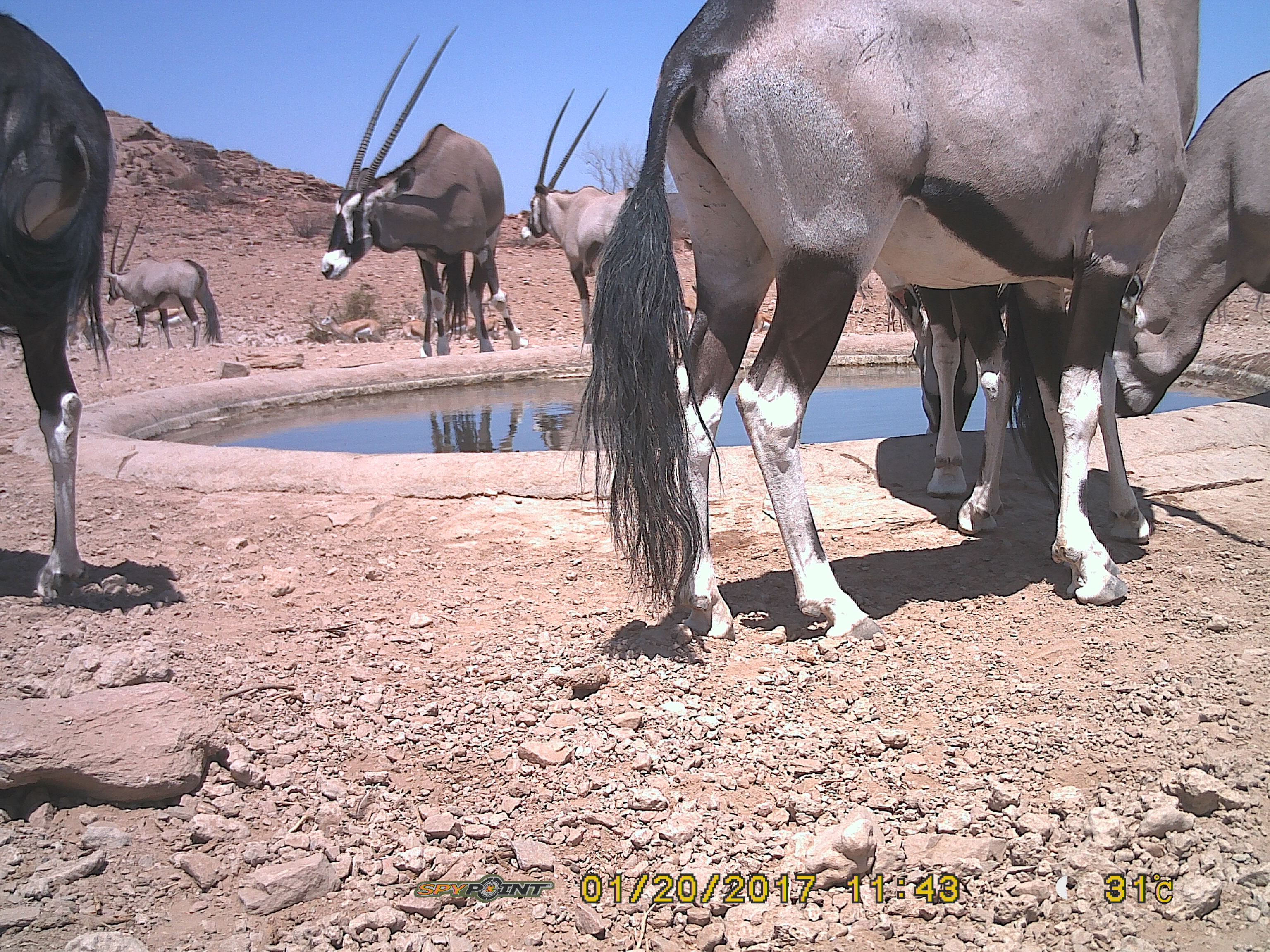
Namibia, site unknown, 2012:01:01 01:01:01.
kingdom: Animalia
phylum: Chordata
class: Mammalia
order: Artiodactyla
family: Bovidae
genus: Oryx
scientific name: Oryx gazella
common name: gemsbok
Oryx gazella (gemsbok).